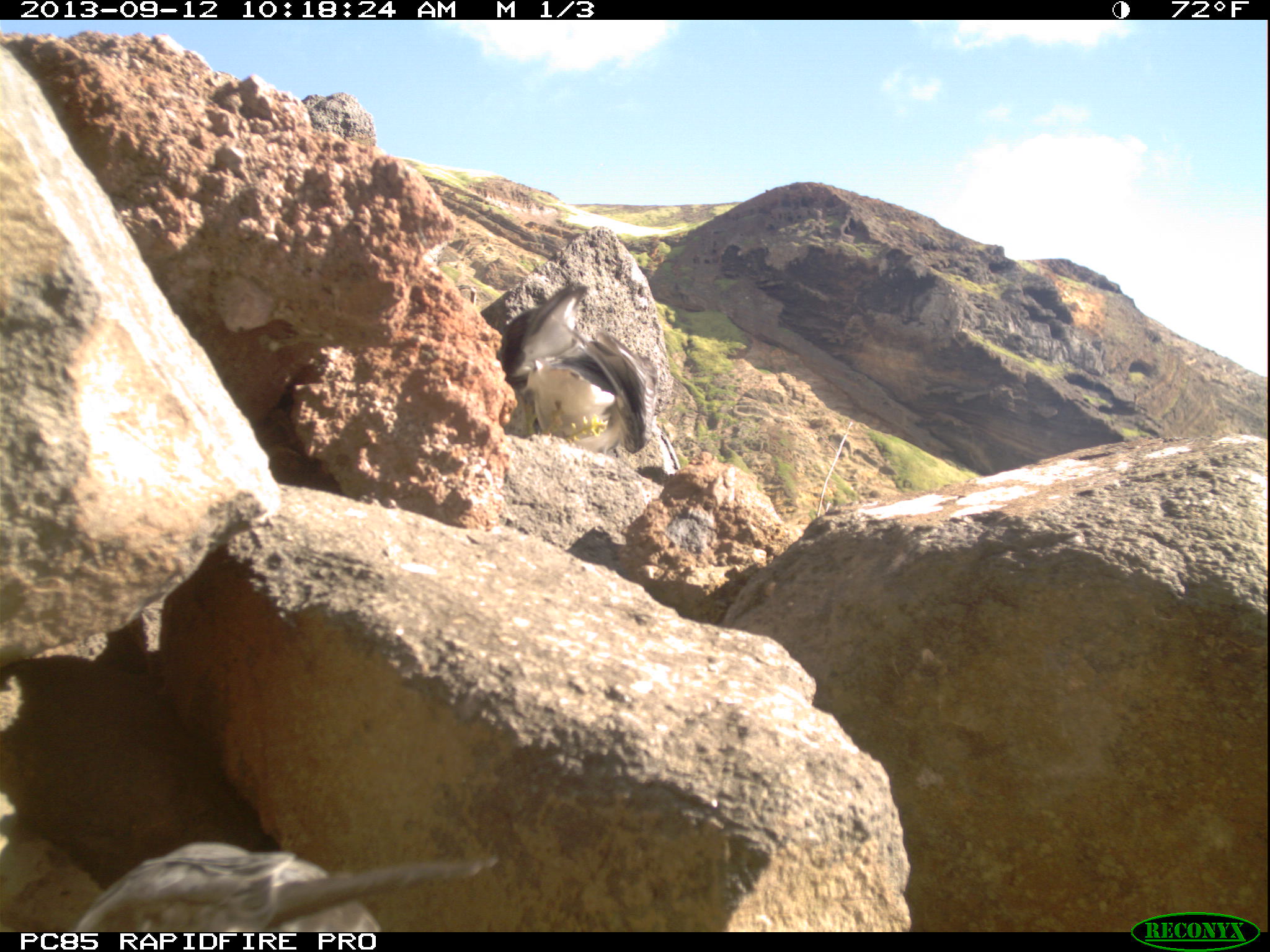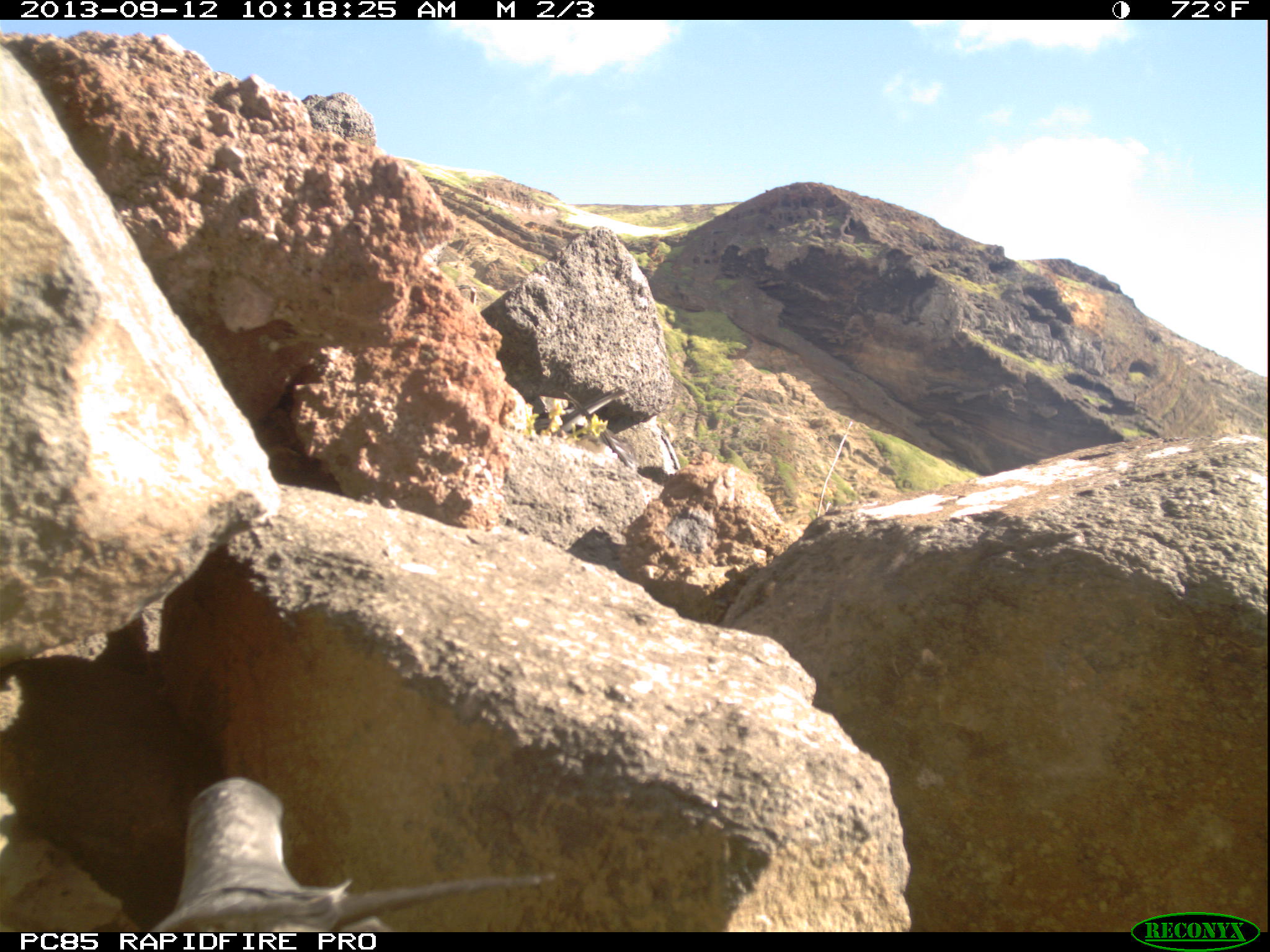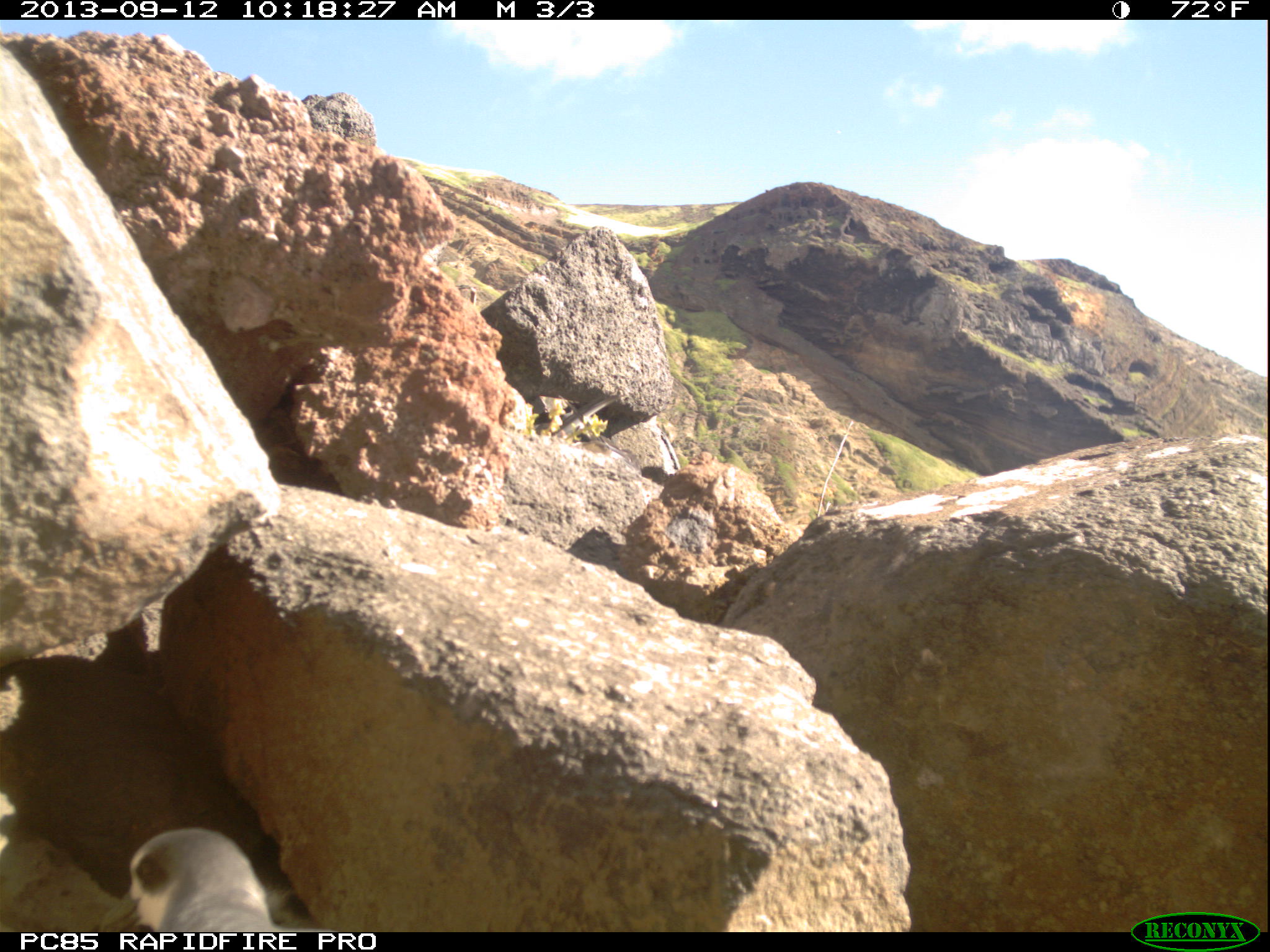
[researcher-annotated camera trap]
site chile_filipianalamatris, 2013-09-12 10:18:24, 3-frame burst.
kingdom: Animalia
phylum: Chordata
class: Aves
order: Procellariiformes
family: Procellariidae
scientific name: Procellariidae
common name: petrel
Petrel (Procellariidae).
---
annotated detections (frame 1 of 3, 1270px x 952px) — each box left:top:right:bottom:
petrel: 49:839:488:932; 489:280:652:458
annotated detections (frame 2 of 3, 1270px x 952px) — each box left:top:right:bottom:
petrel: 103:773:563:933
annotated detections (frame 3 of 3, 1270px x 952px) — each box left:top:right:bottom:
petrel: 10:826:308:932